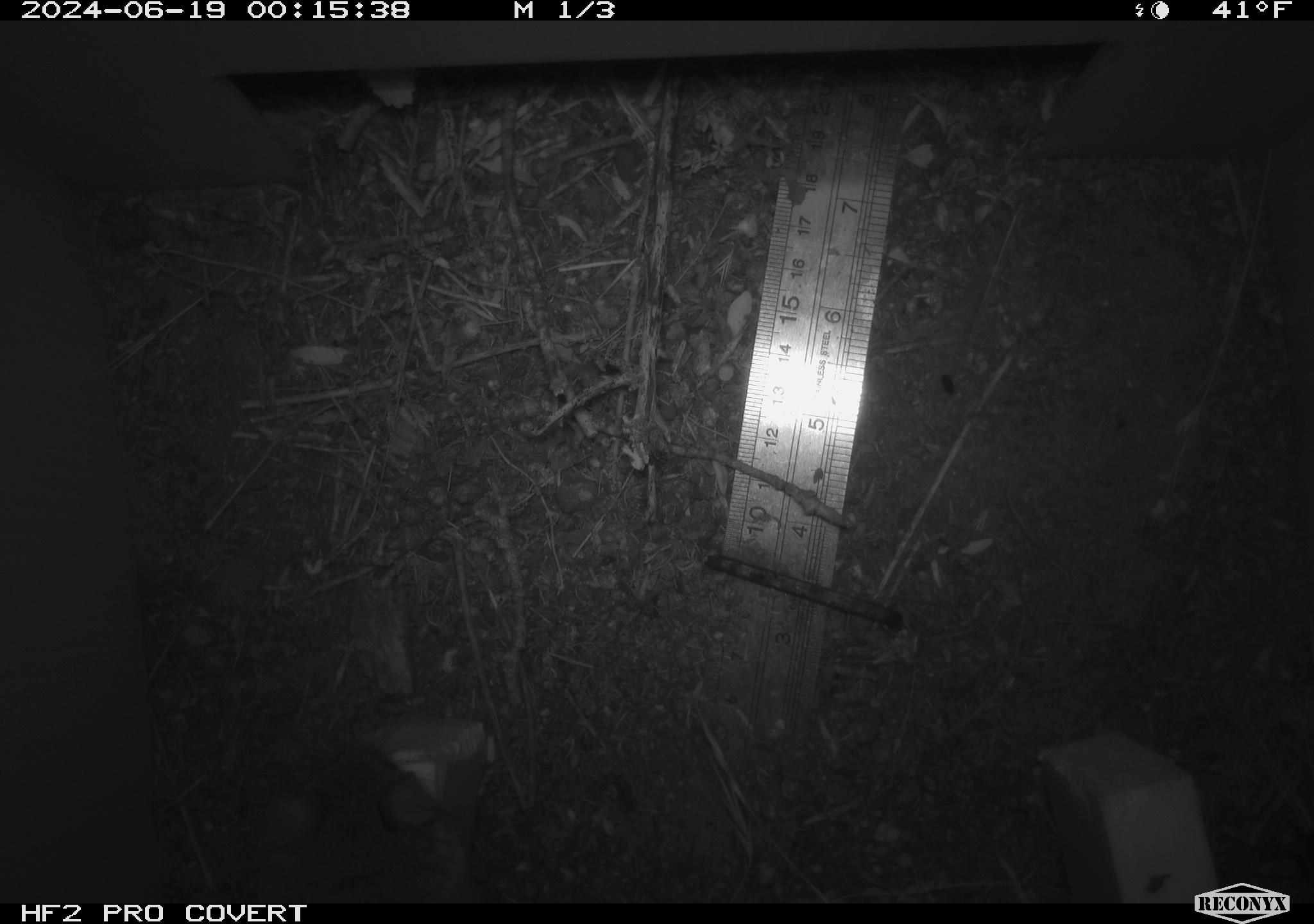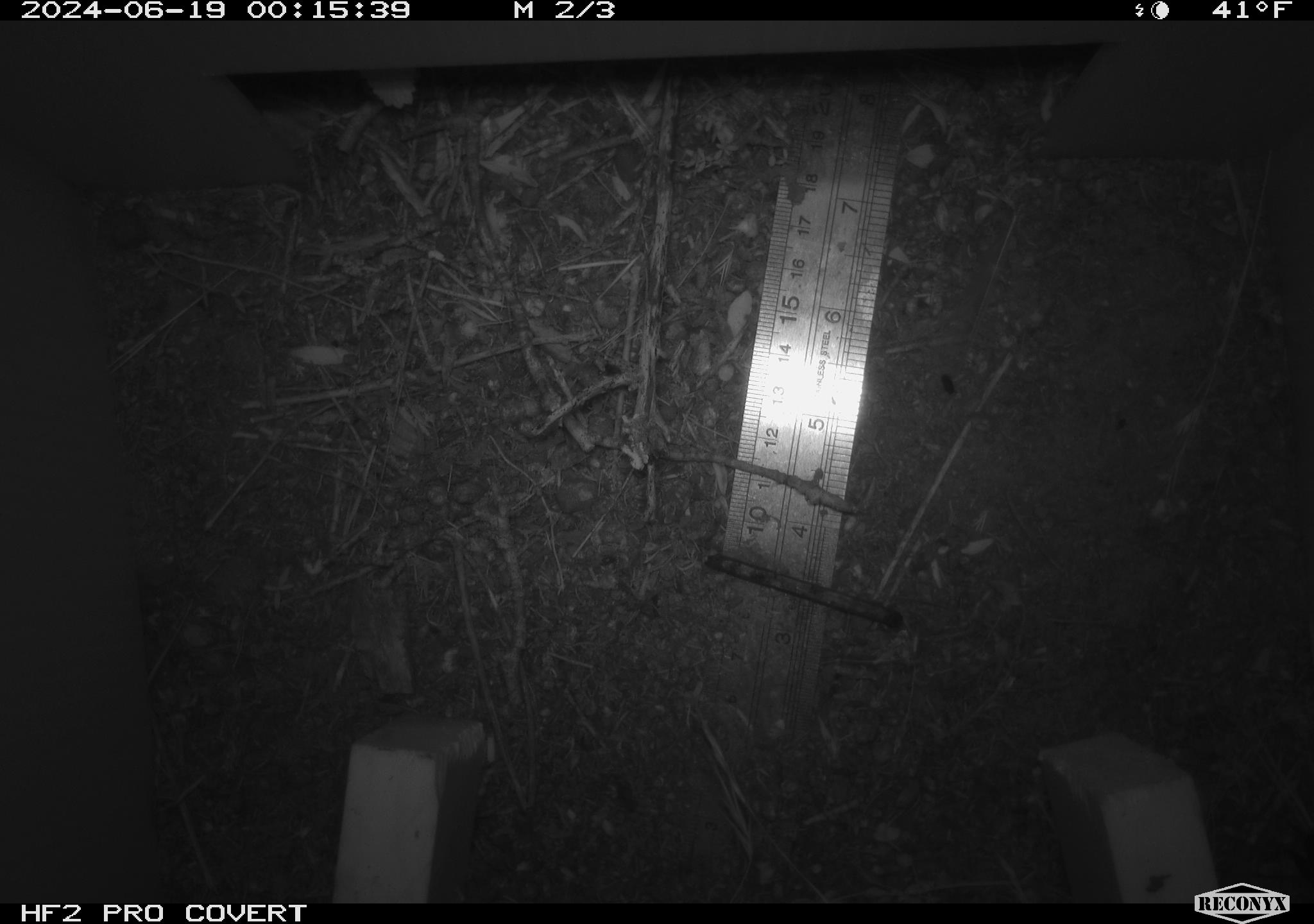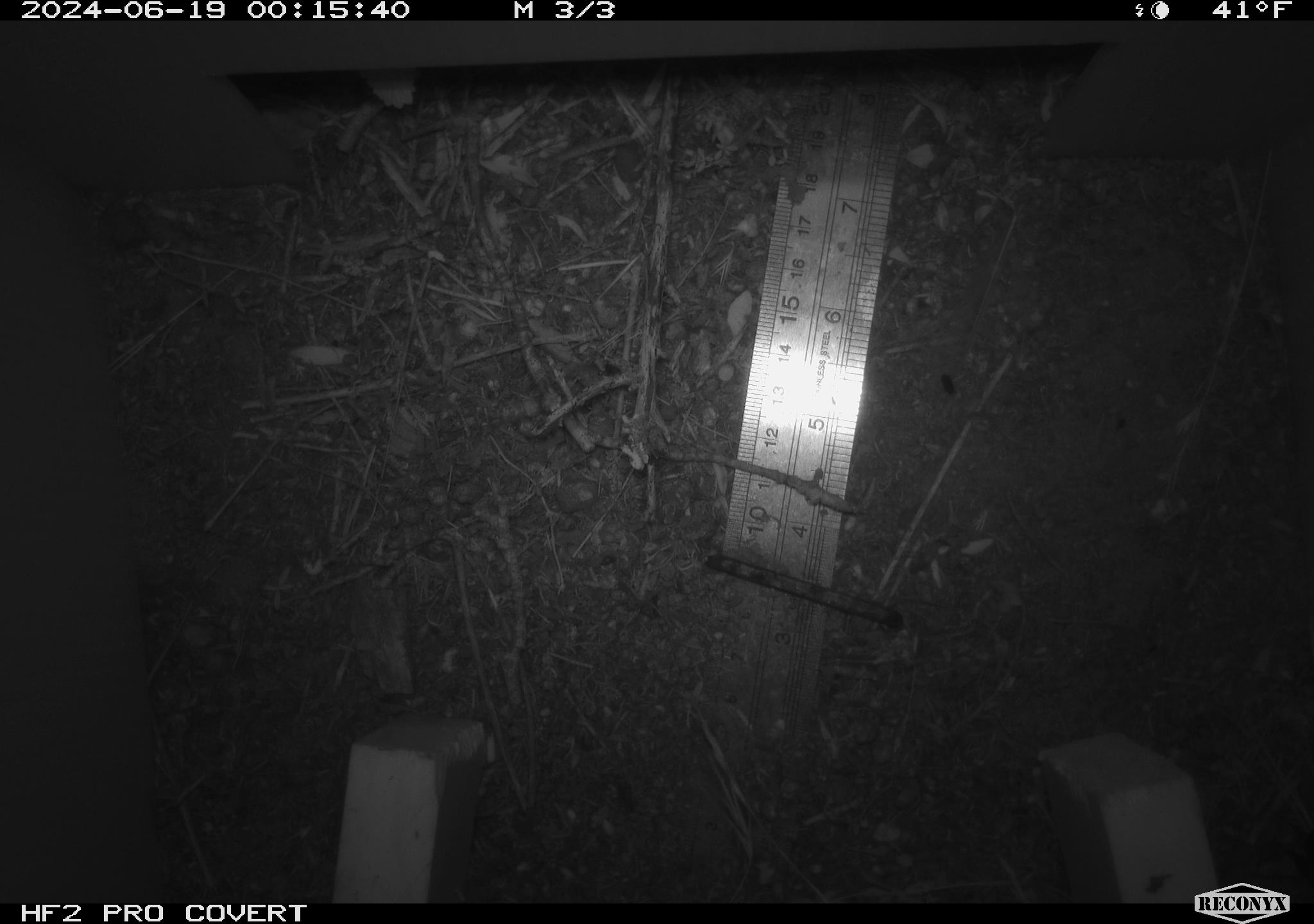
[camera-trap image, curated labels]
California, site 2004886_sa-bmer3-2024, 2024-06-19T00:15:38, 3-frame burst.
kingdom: Animalia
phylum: Chordata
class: Mammalia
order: Rodentia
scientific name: Rodentia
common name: mouse species